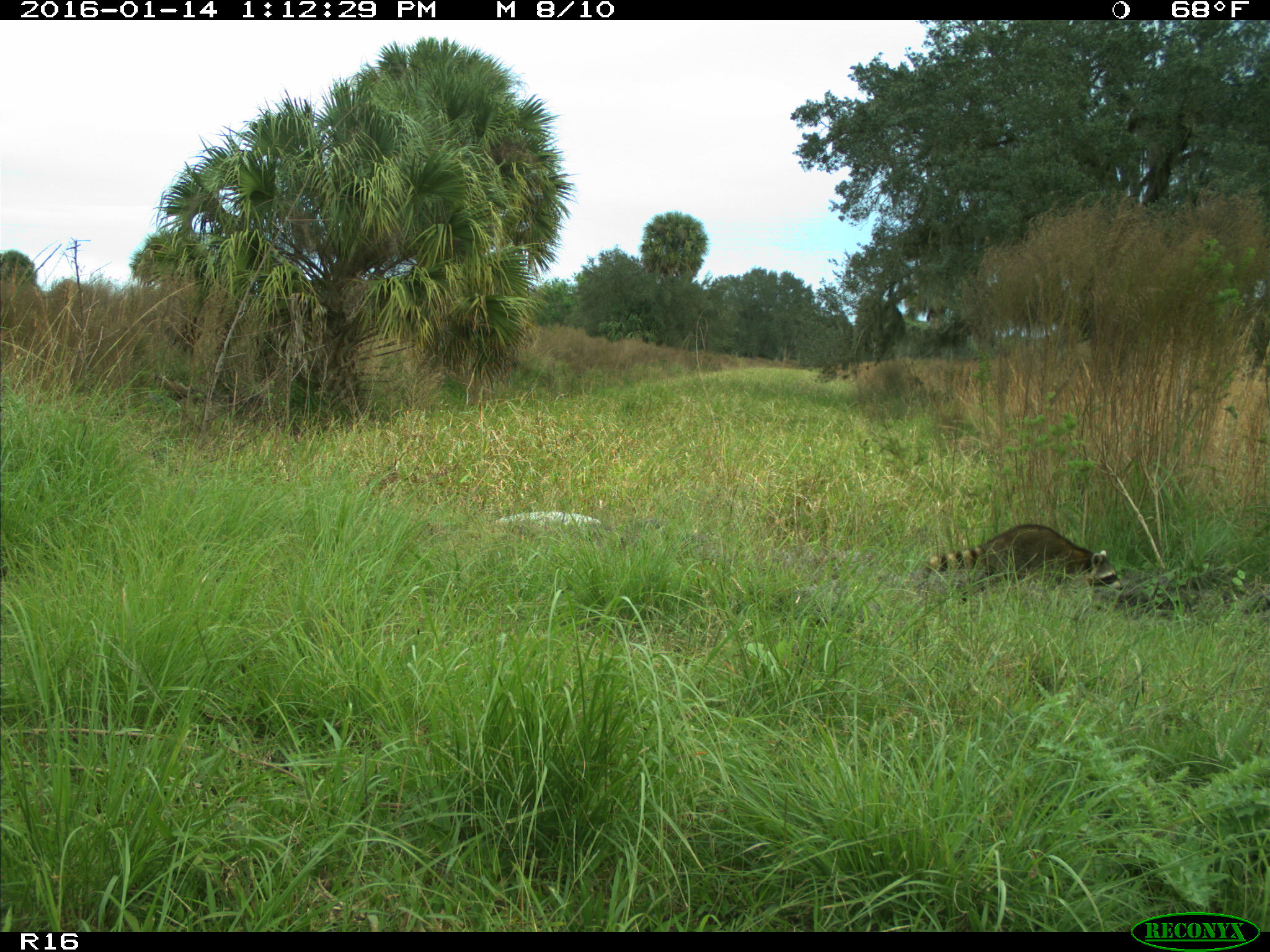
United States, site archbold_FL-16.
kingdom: Animalia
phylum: Chordata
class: Mammalia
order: Carnivora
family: Procyonidae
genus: Procyon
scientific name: Procyon lotor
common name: common raccoon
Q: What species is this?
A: Procyon lotor (common raccoon).